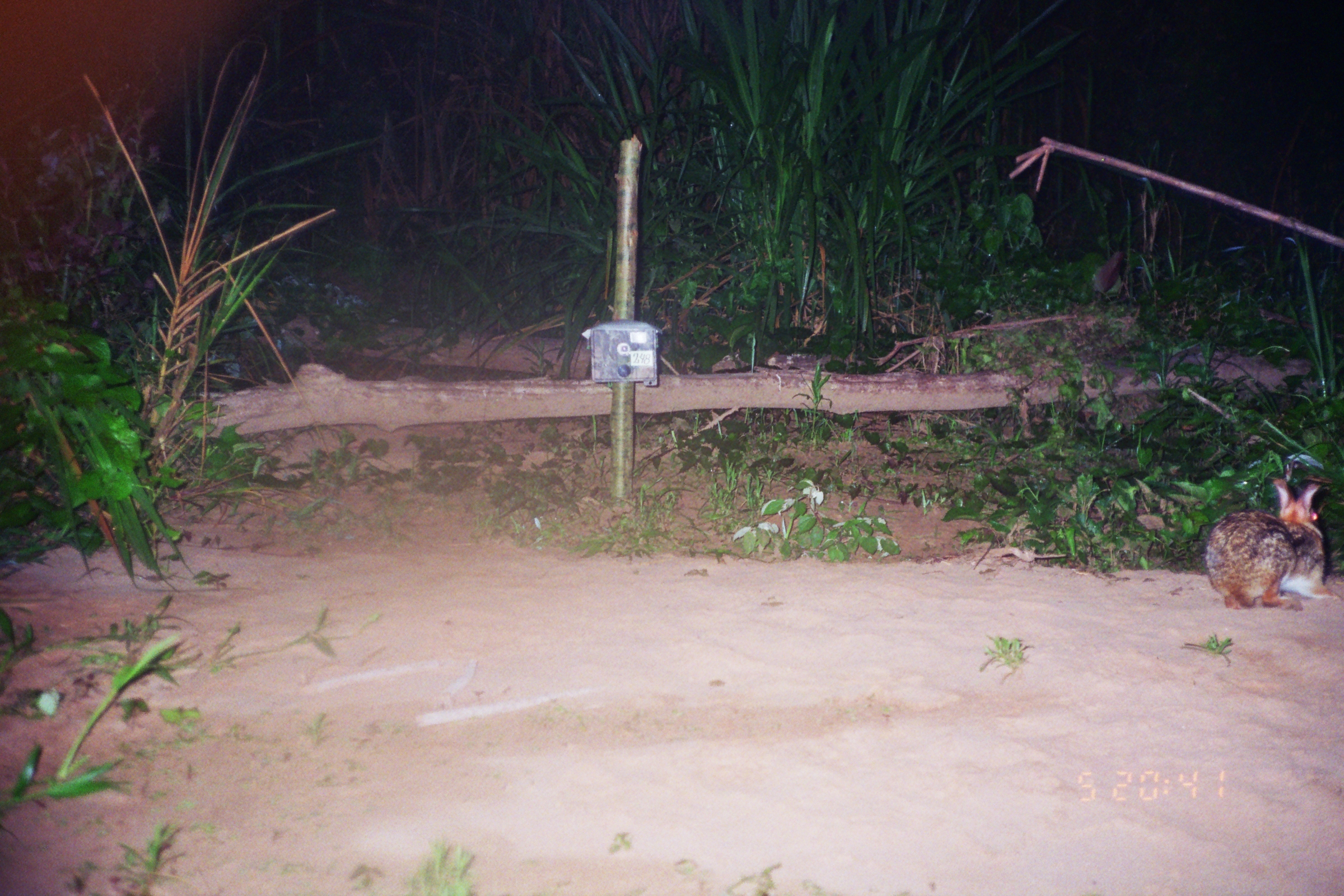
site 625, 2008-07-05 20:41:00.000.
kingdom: Animalia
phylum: Chordata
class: Mammalia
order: Lagomorpha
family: Leporidae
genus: Sylvilagus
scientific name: Sylvilagus brasiliensis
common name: tapeti